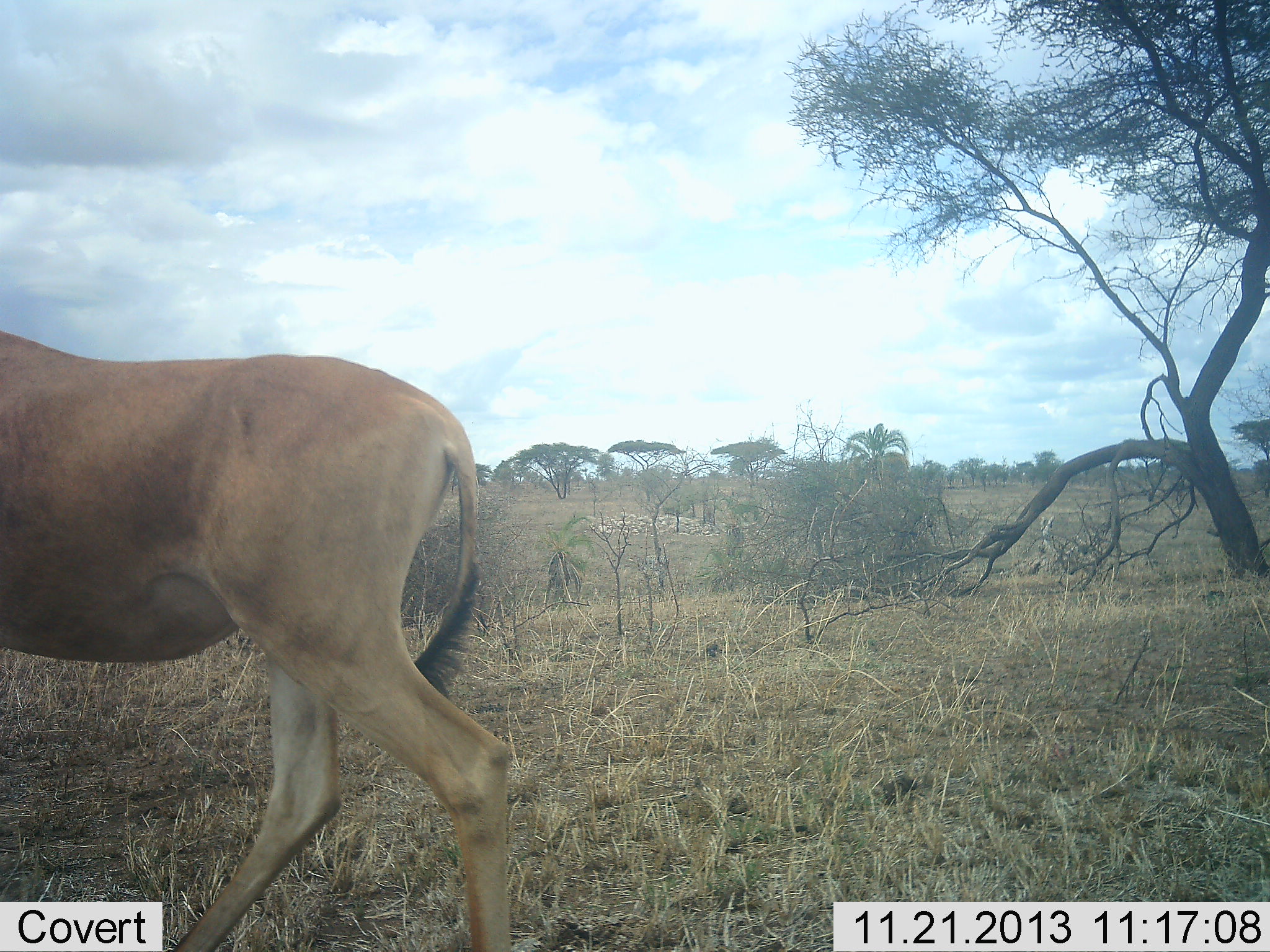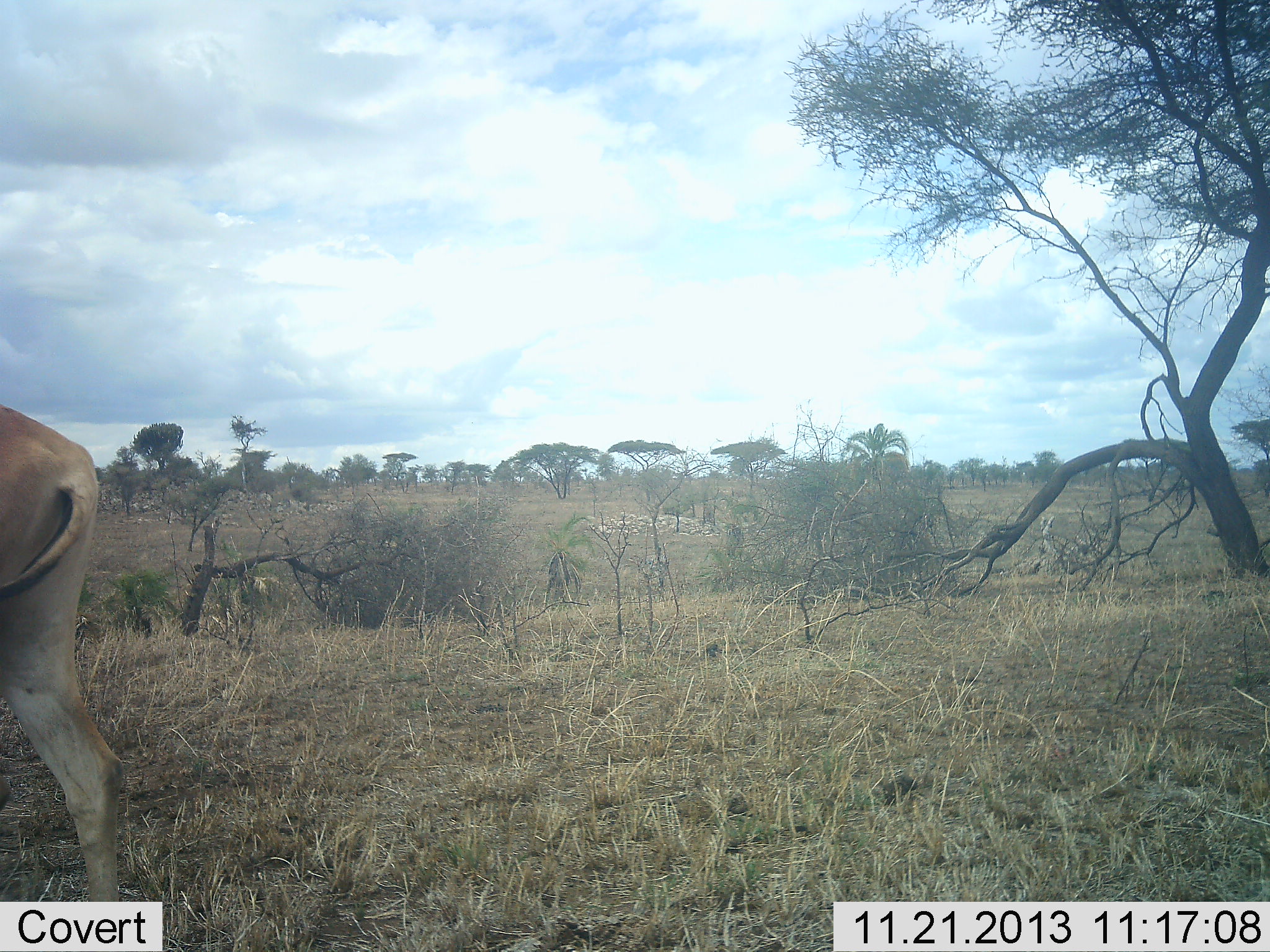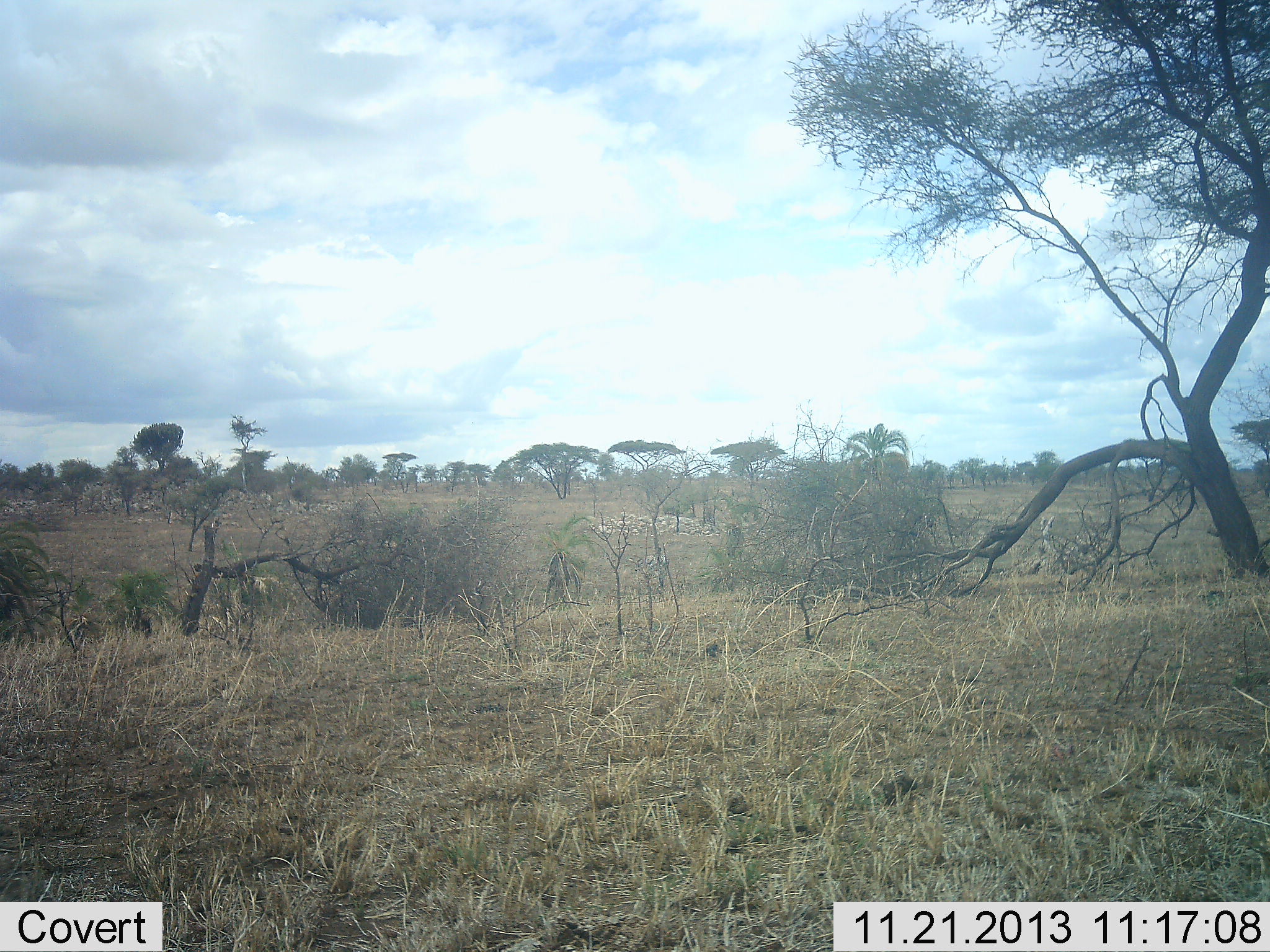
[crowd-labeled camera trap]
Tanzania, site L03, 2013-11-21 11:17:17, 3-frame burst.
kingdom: Animalia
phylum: Chordata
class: Mammalia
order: Artiodactyla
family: Bovidae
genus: Alcelaphus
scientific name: Alcelaphus buselaphus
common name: hartebeest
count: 1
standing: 6%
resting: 0%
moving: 94%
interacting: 0%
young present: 0%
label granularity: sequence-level